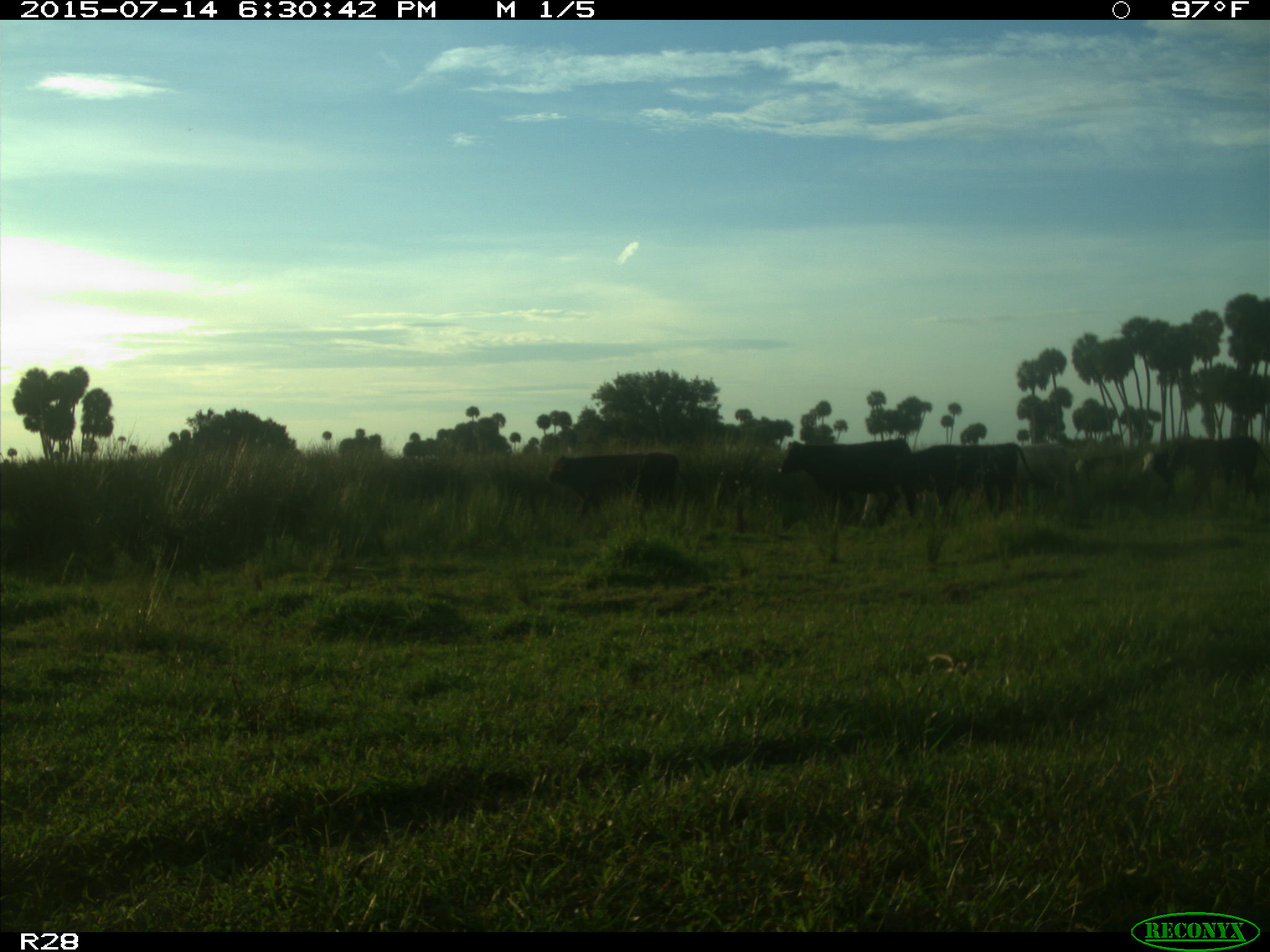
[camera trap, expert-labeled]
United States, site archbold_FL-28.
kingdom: Animalia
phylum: Chordata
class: Mammalia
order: Artiodactyla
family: Bovidae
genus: Bos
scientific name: Bos taurus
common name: domestic cow